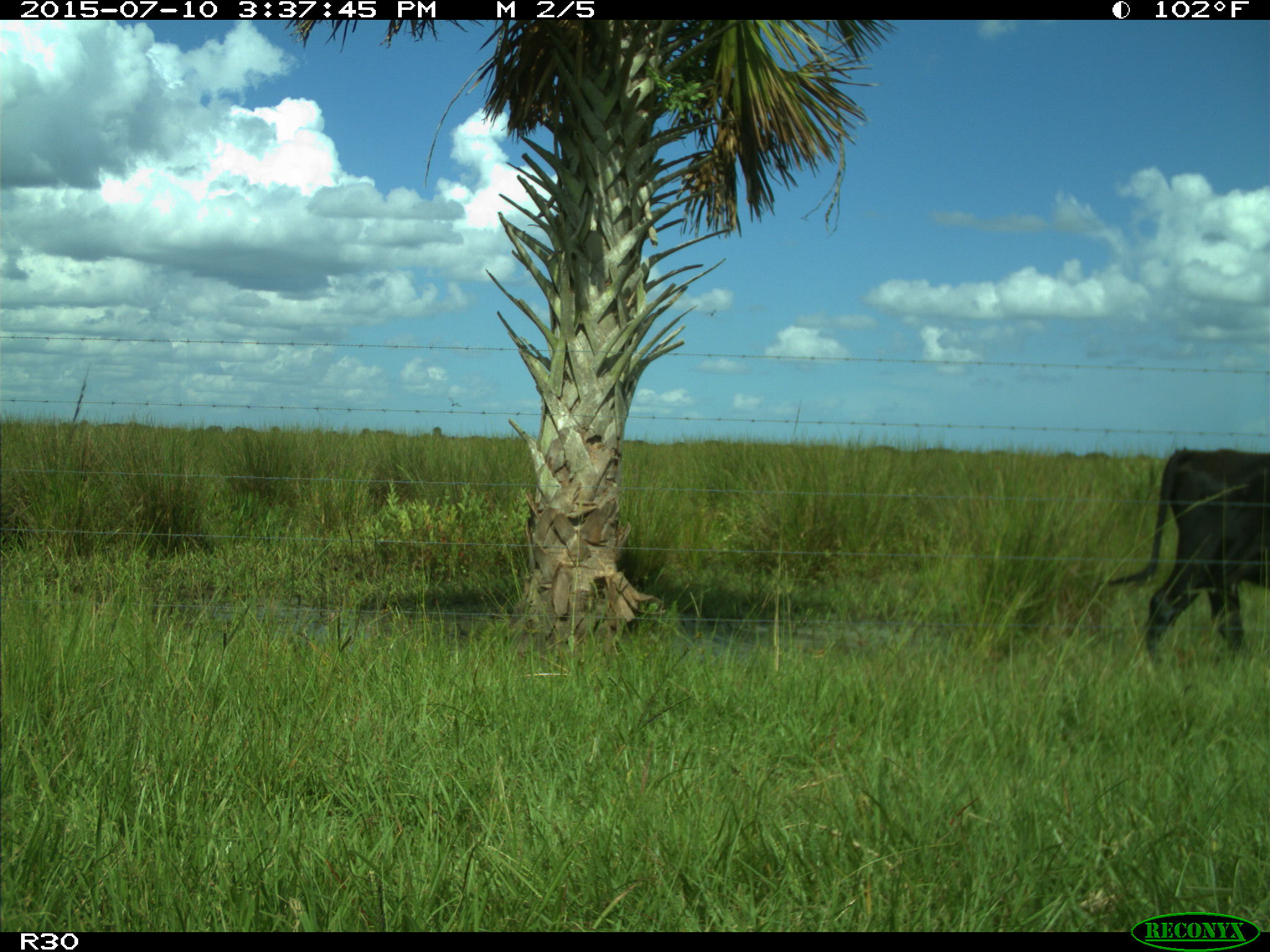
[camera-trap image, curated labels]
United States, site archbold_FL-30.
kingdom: Animalia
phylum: Chordata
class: Mammalia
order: Artiodactyla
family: Bovidae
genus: Bos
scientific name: Bos taurus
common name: domestic cow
Bos taurus (domestic cow).